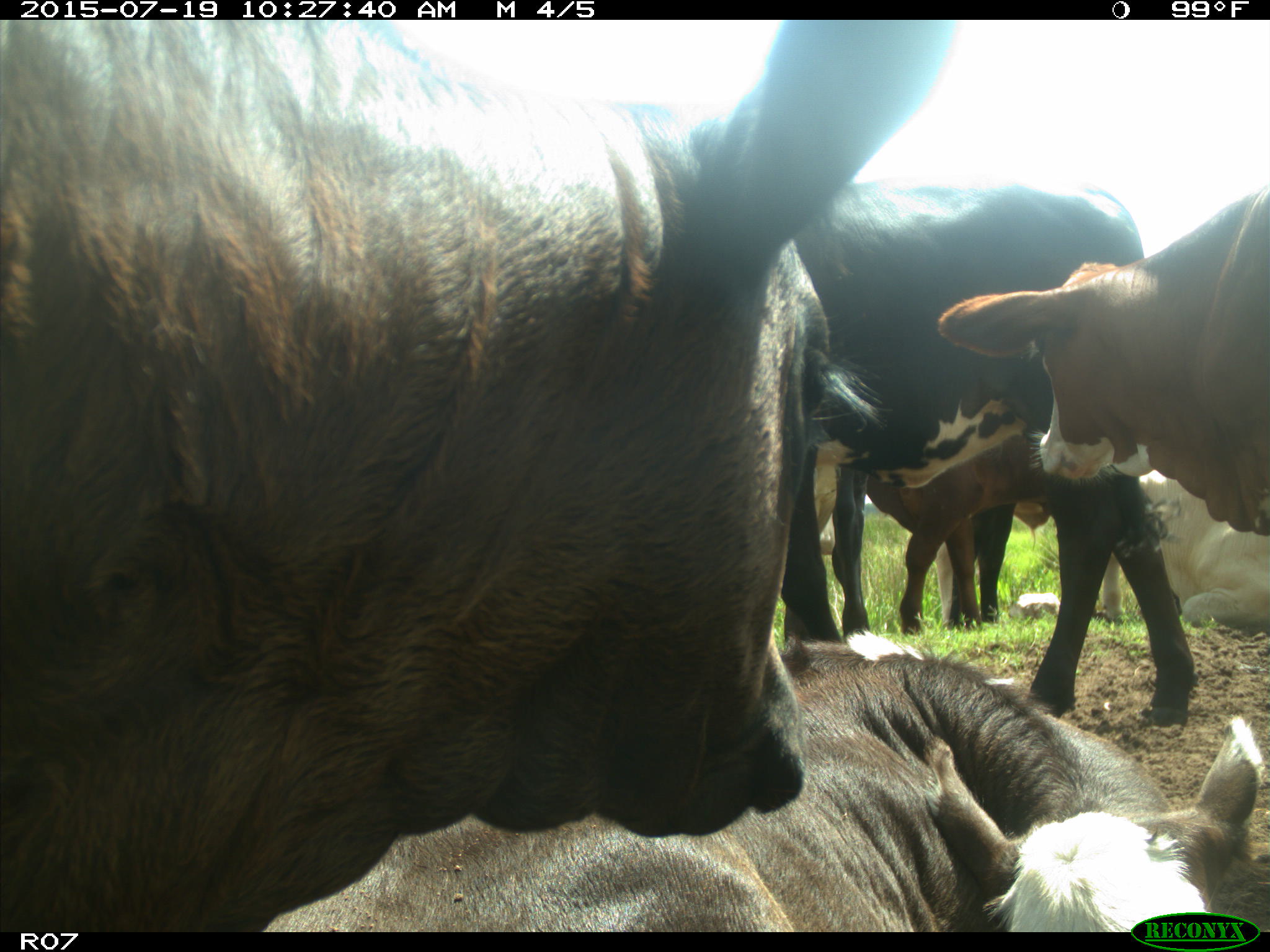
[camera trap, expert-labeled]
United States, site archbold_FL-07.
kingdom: Animalia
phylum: Chordata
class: Mammalia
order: Artiodactyla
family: Bovidae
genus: Bos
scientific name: Bos taurus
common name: domestic cow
Bos taurus (domestic cow).